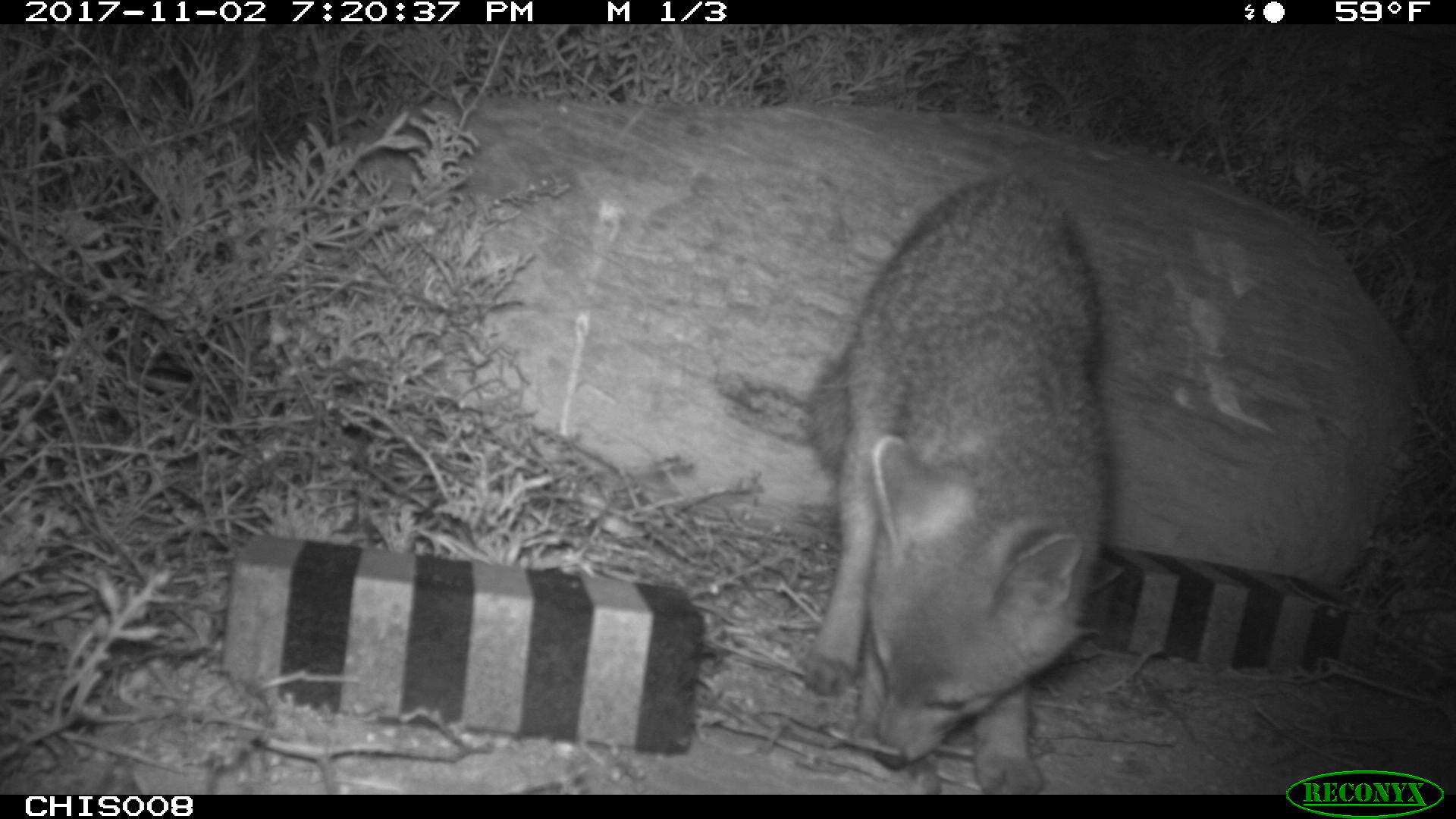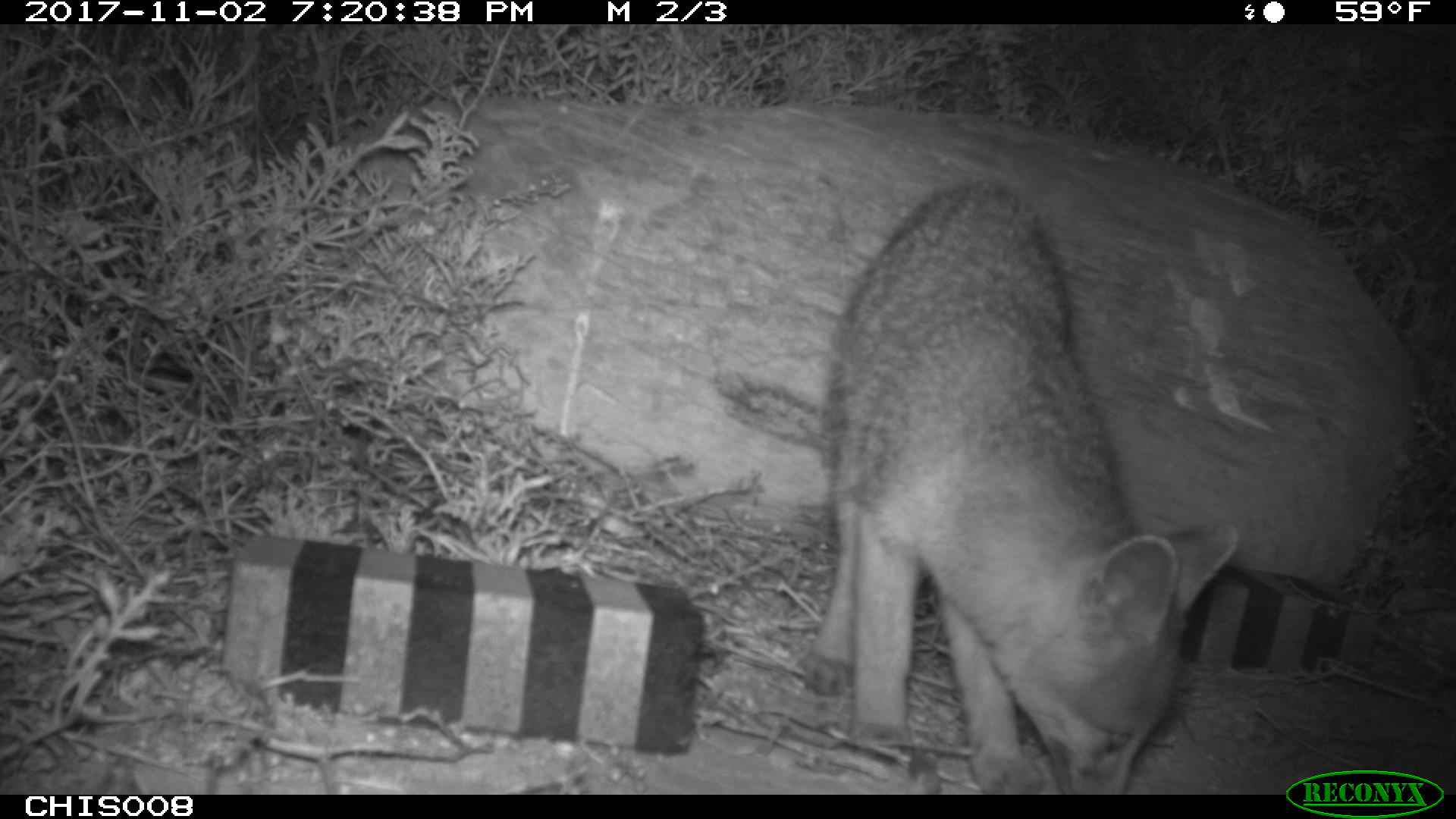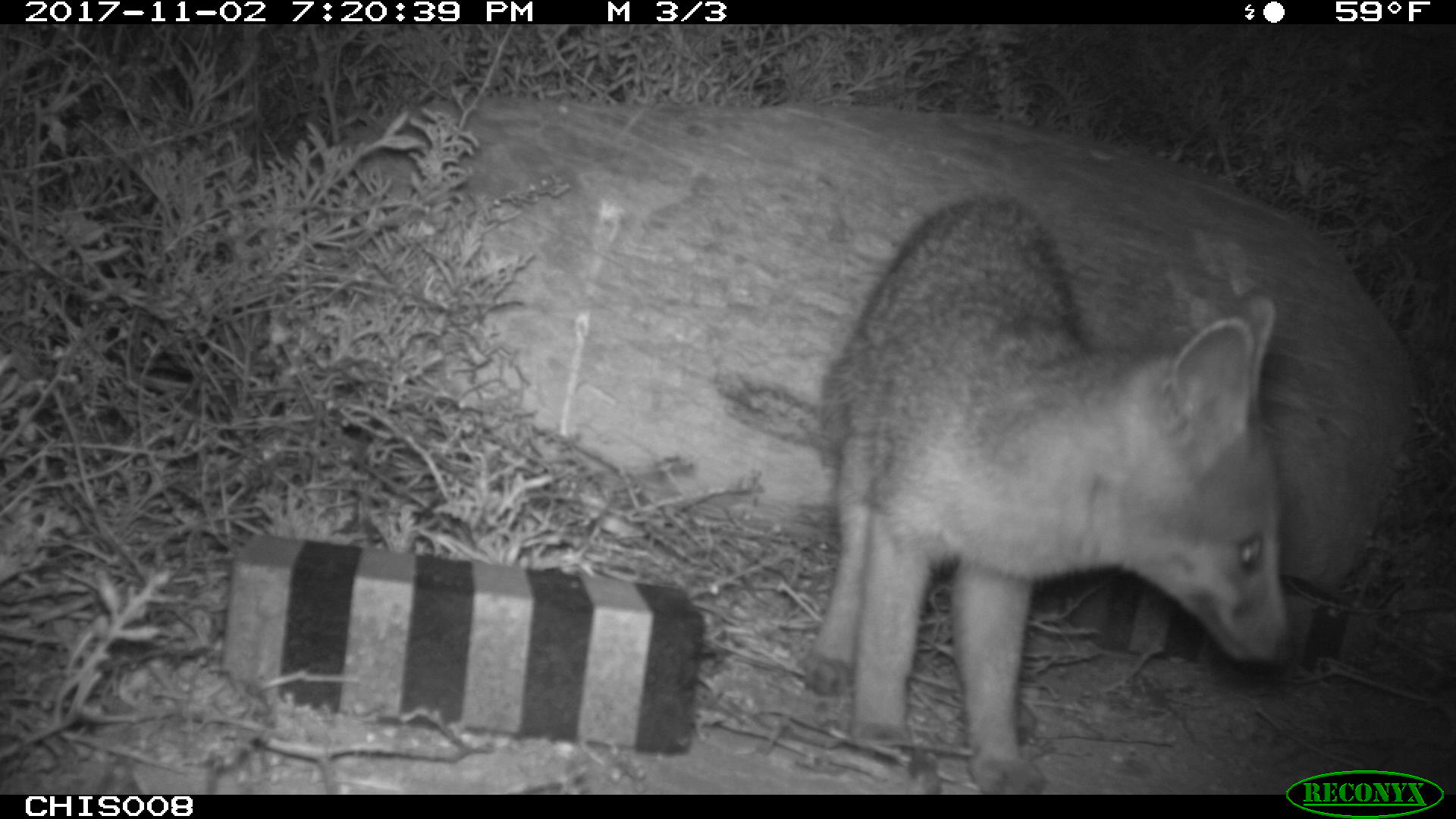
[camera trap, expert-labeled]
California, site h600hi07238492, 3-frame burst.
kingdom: Animalia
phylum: Chordata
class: Mammalia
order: Carnivora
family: Canidae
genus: Urocyon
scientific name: Urocyon littoralis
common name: island fox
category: fox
Fox (island fox) (Urocyon littoralis).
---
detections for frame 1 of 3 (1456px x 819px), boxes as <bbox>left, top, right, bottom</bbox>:
fox: <bbox>805, 171, 1104, 794</bbox>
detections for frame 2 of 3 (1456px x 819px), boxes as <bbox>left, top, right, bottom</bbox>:
fox: <bbox>805, 177, 1238, 795</bbox>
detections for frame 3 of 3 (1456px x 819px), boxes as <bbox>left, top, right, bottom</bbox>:
fox: <bbox>806, 194, 1296, 793</bbox>